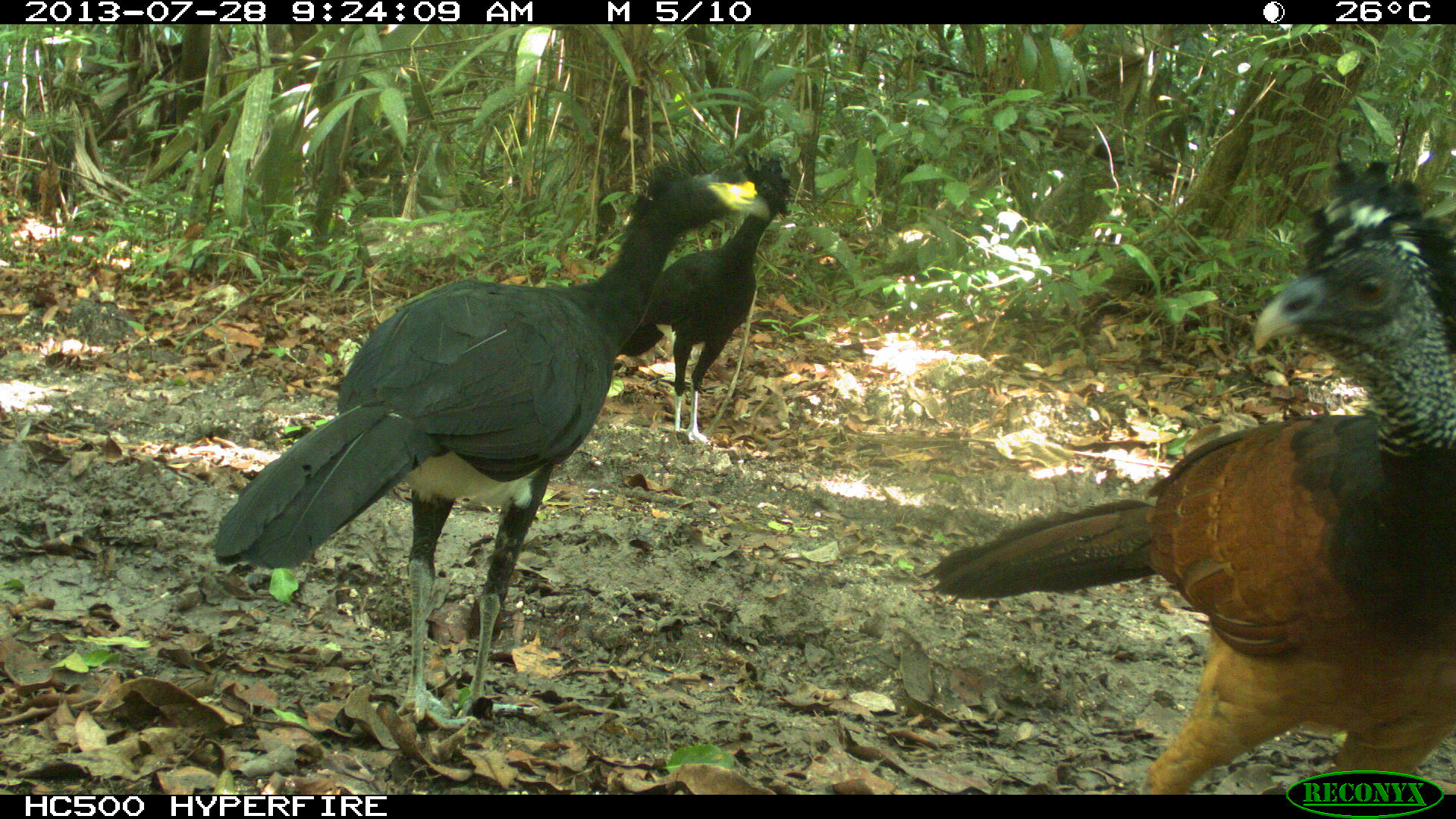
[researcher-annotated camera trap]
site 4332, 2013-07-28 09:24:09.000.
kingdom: Animalia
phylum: Chordata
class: Aves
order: Galliformes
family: Cracidae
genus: Crax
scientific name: Crax rubra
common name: great curassow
Crax rubra (great curassow), count 3.